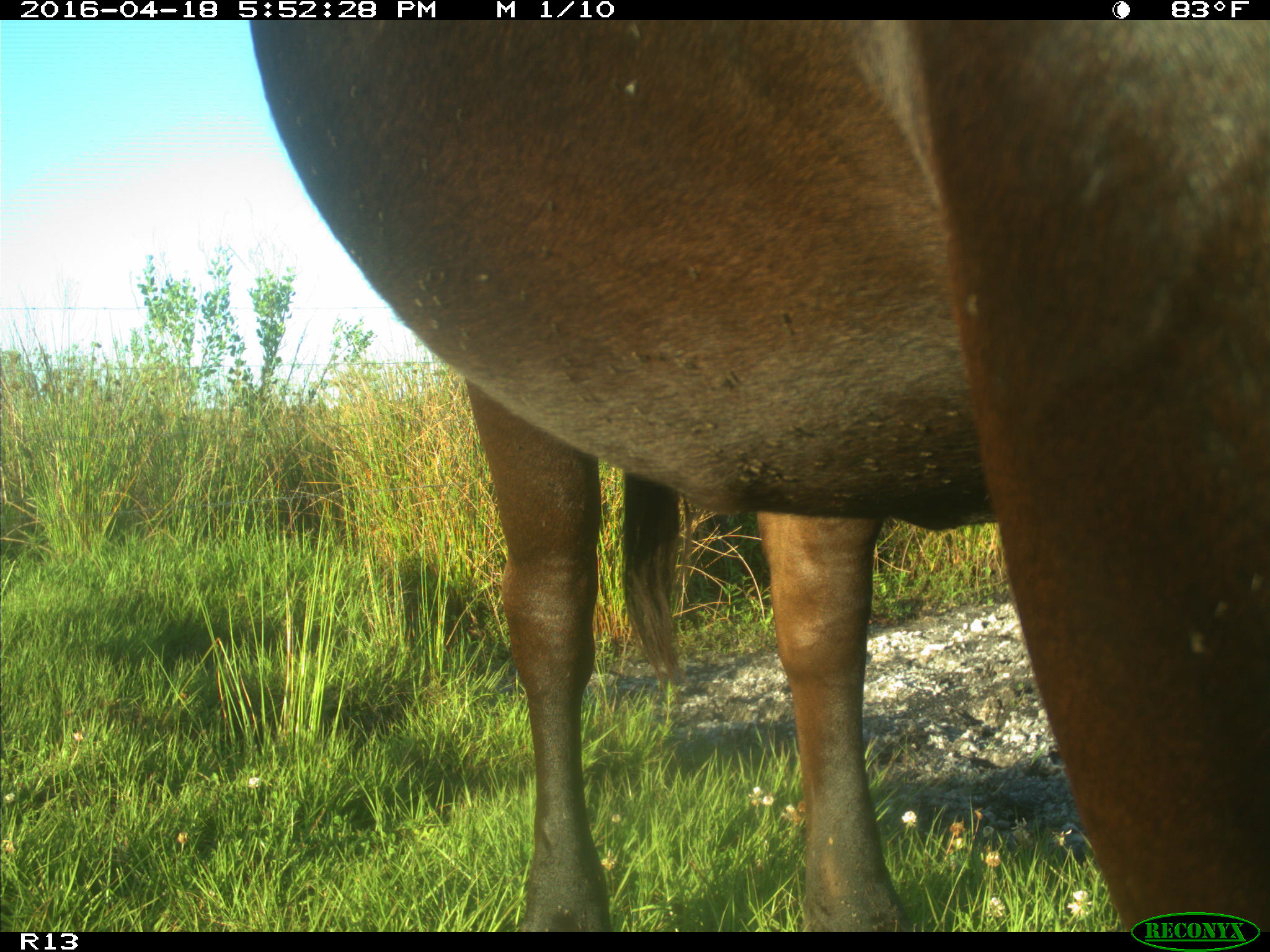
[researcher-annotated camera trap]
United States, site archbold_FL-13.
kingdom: Animalia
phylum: Chordata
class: Mammalia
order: Artiodactyla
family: Bovidae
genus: Bos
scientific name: Bos taurus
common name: domestic cow